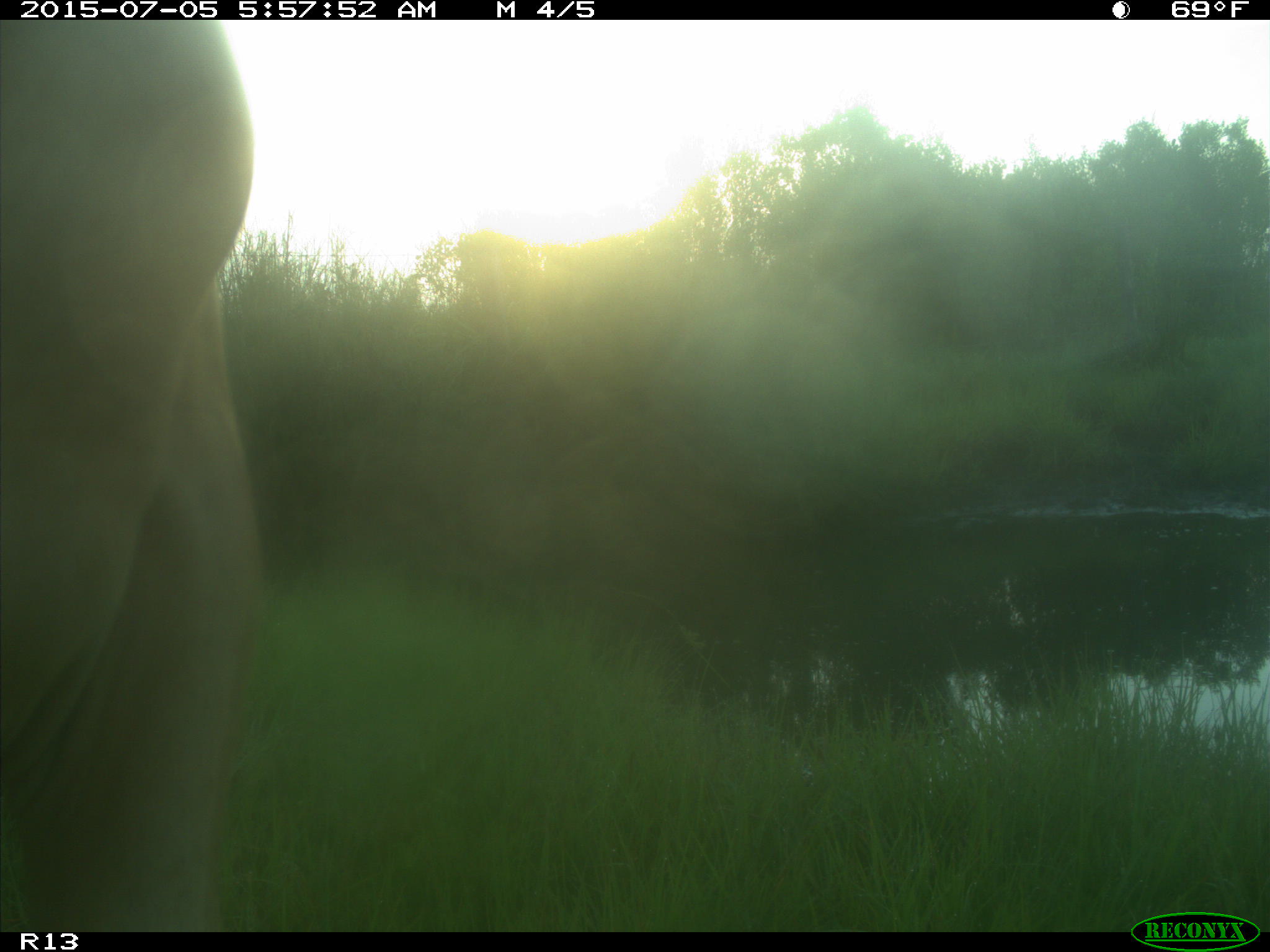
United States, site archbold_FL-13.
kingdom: Animalia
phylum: Chordata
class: Mammalia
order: Artiodactyla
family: Bovidae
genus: Bos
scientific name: Bos taurus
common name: domestic cow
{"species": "Bos taurus (domestic cow)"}